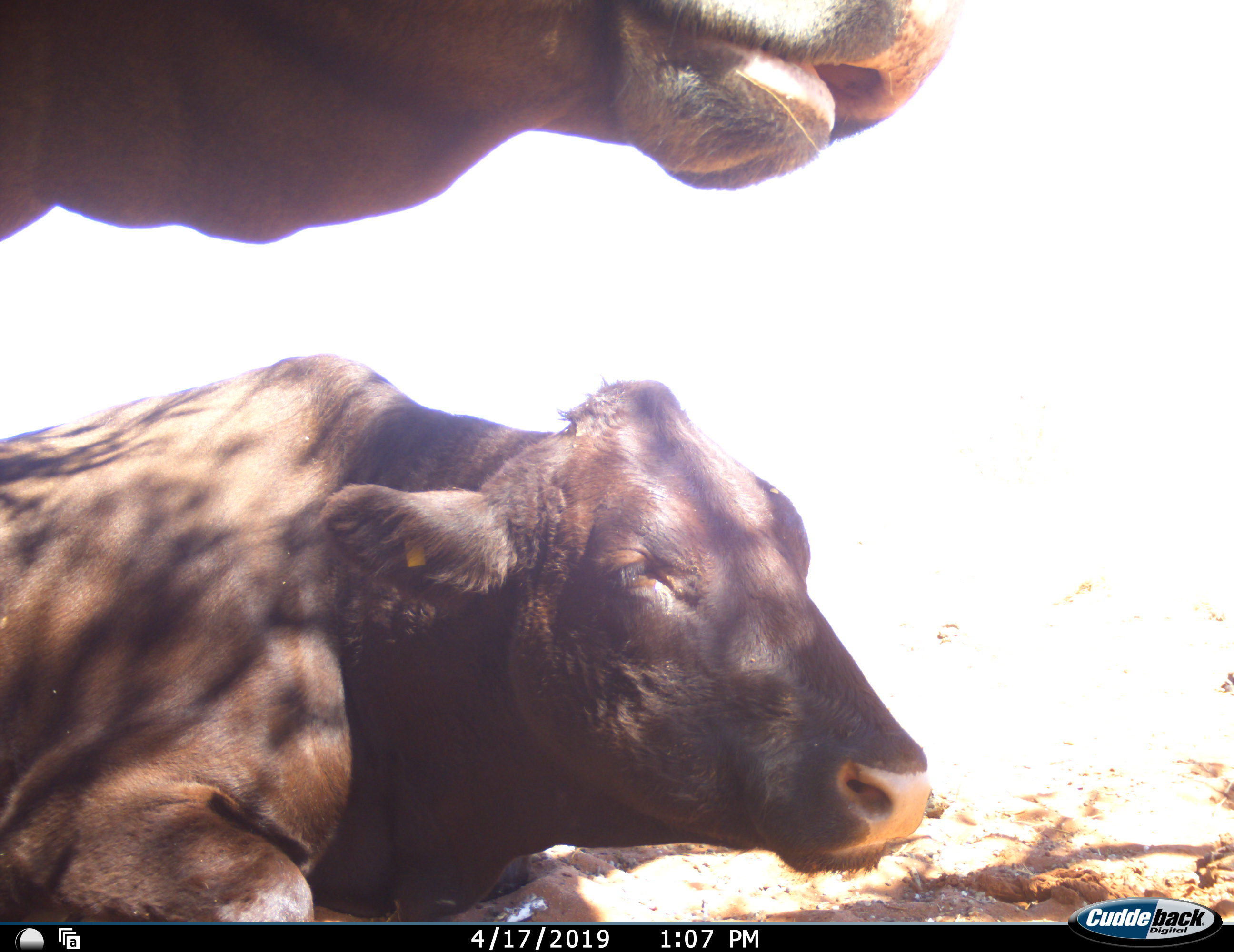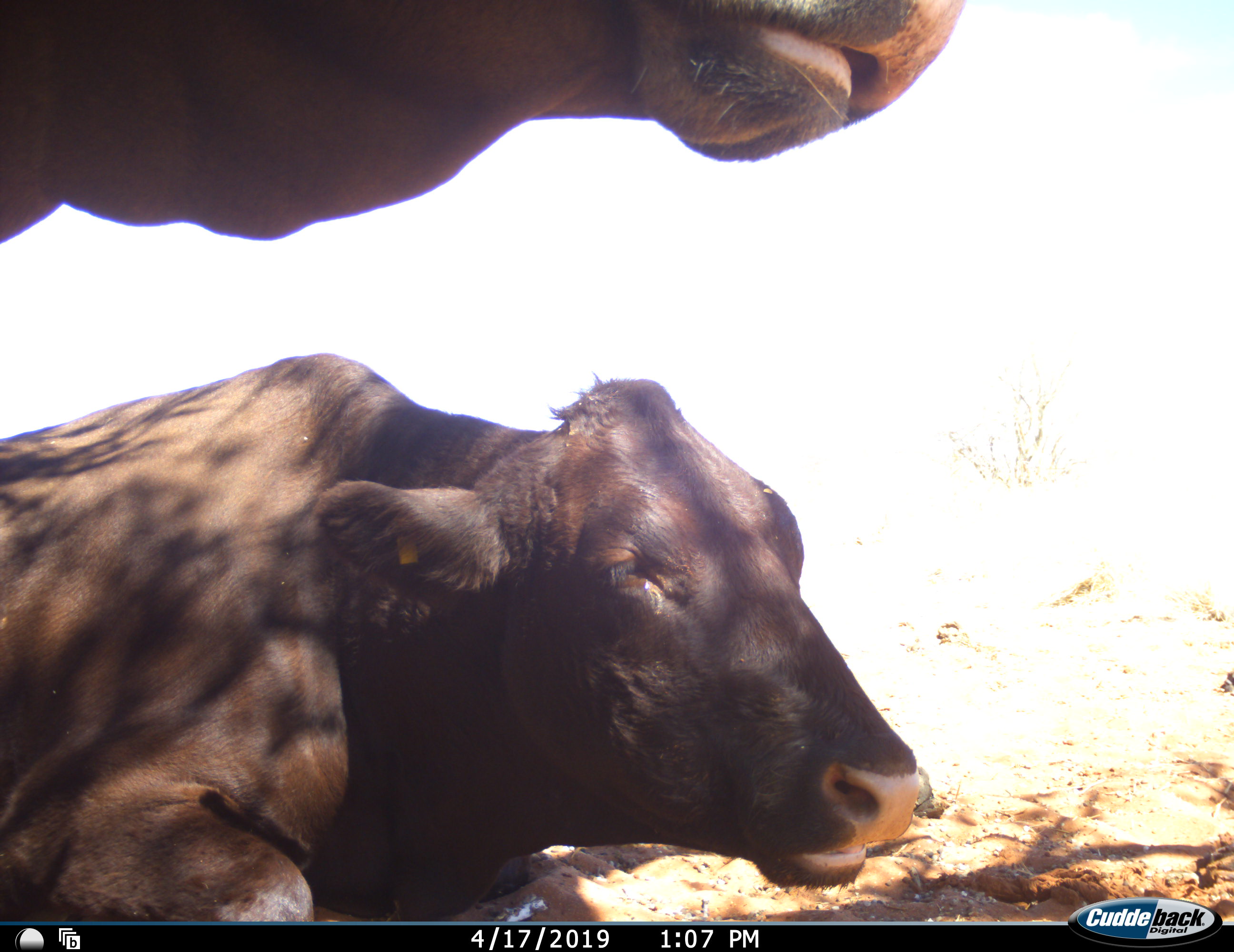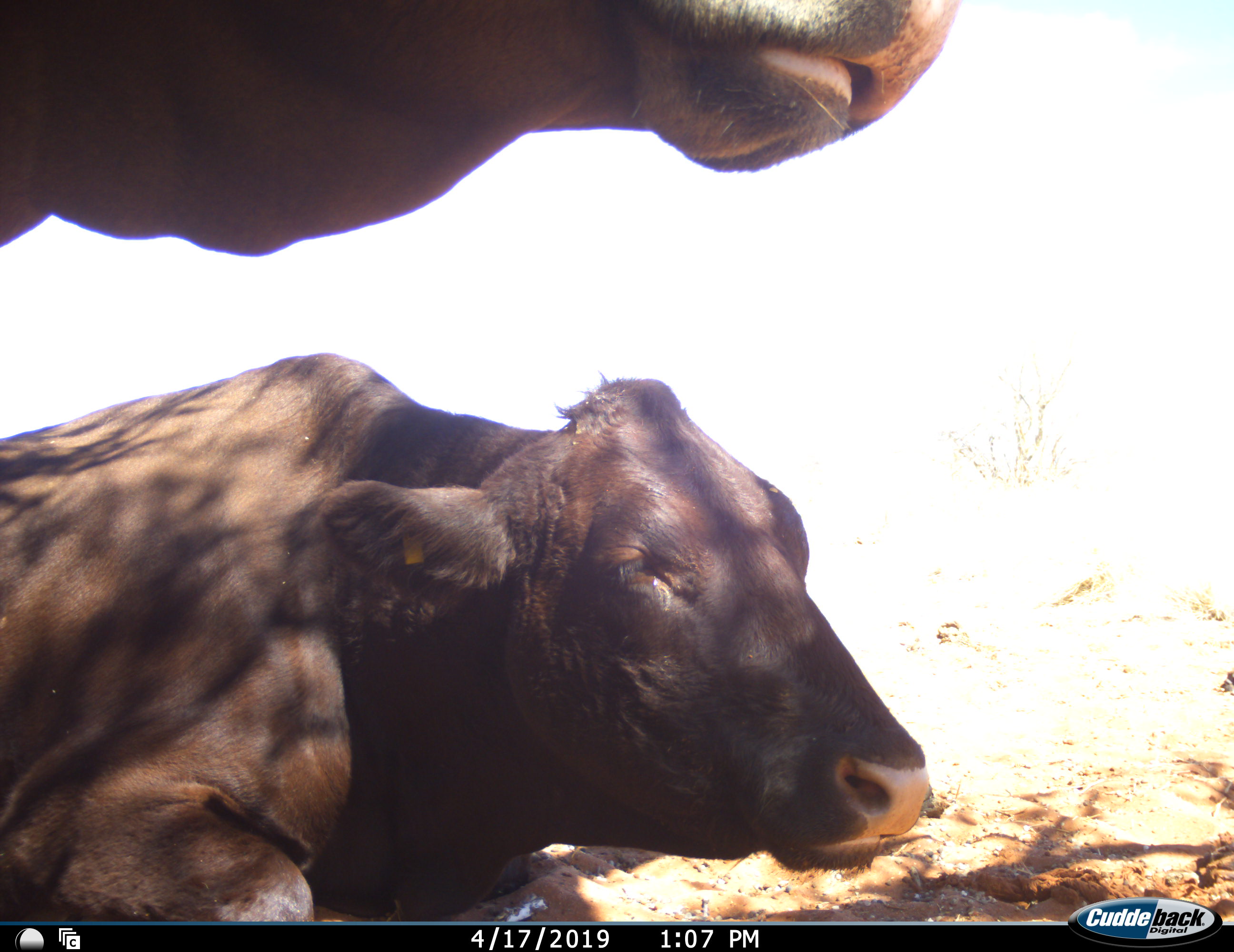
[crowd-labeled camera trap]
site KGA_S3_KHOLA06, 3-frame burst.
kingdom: Animalia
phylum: Chordata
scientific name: Vertebrata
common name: domestic animal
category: domesticanimal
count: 2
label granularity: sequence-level